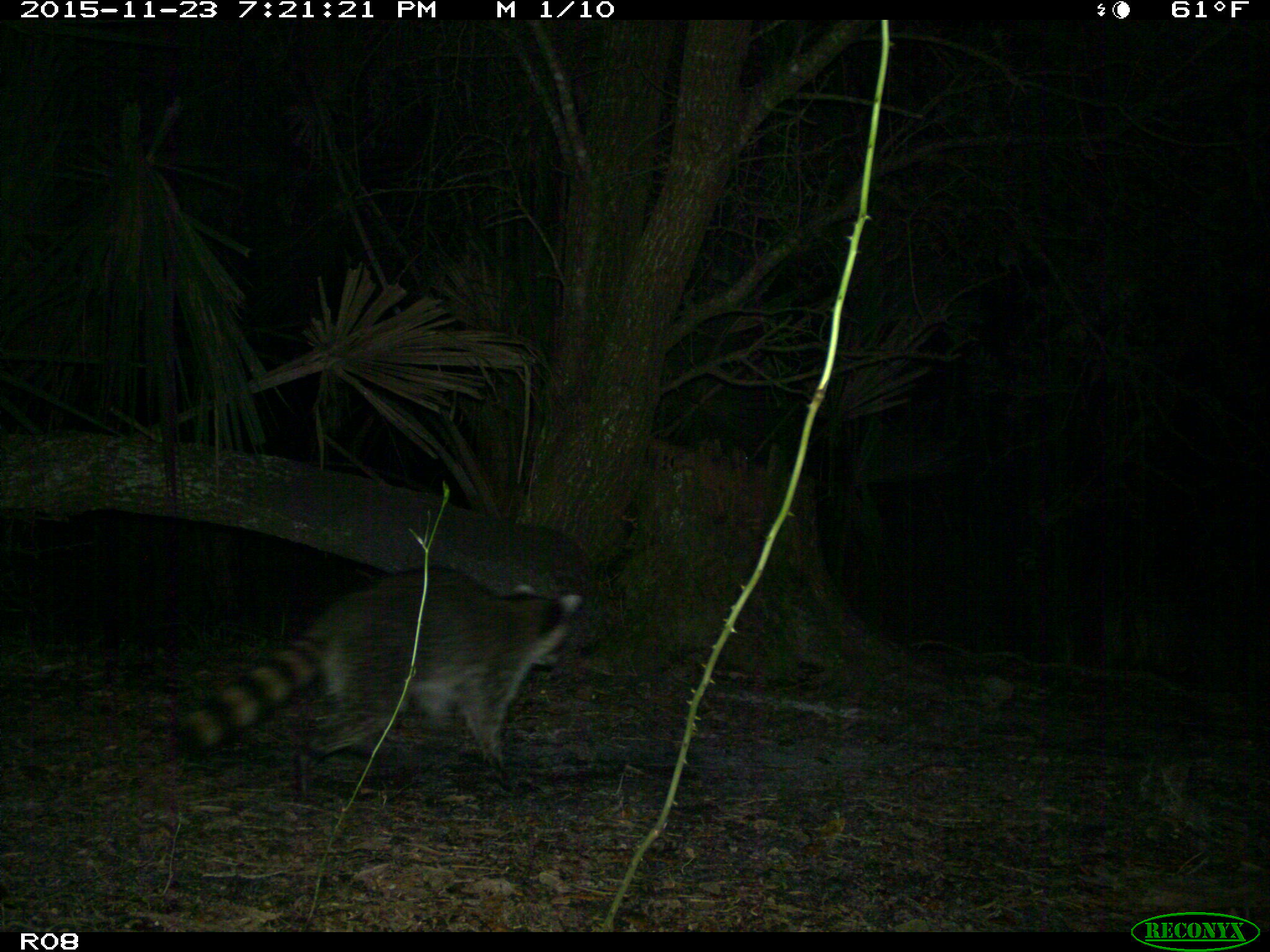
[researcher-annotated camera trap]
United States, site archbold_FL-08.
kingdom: Animalia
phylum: Chordata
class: Mammalia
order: Carnivora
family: Procyonidae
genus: Procyon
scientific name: Procyon lotor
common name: common raccoon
Procyon lotor (common raccoon).